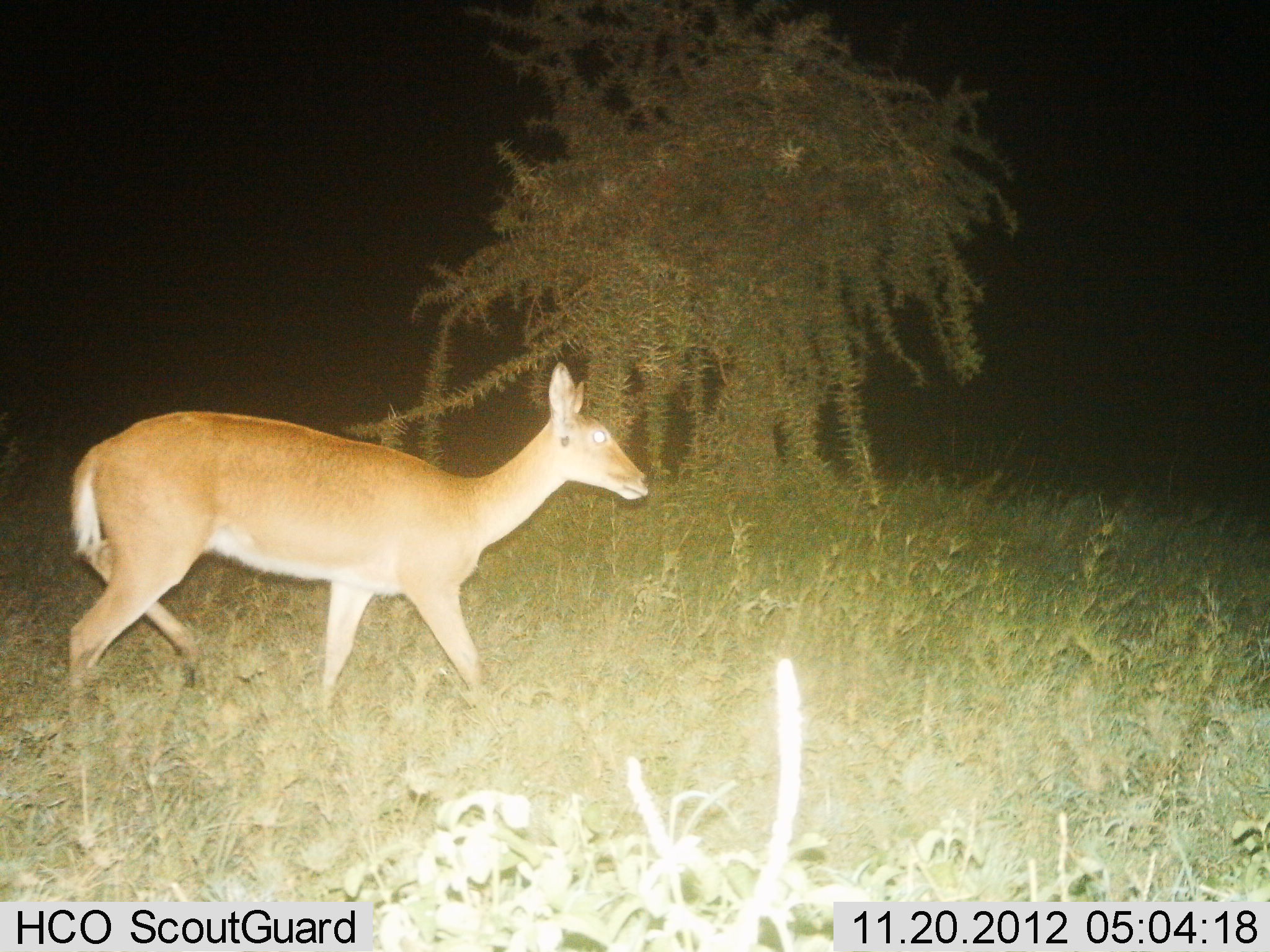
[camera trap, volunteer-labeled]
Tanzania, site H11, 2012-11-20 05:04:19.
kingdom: Animalia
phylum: Chordata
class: Mammalia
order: Artiodactyla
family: Bovidae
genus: Redunca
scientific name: Redunca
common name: reedbuck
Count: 1.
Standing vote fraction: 0%.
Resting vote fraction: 0%.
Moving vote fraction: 100%.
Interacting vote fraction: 0%.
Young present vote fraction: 0%.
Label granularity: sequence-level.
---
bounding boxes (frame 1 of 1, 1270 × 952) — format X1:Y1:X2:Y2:
animal: 61:360:656:724